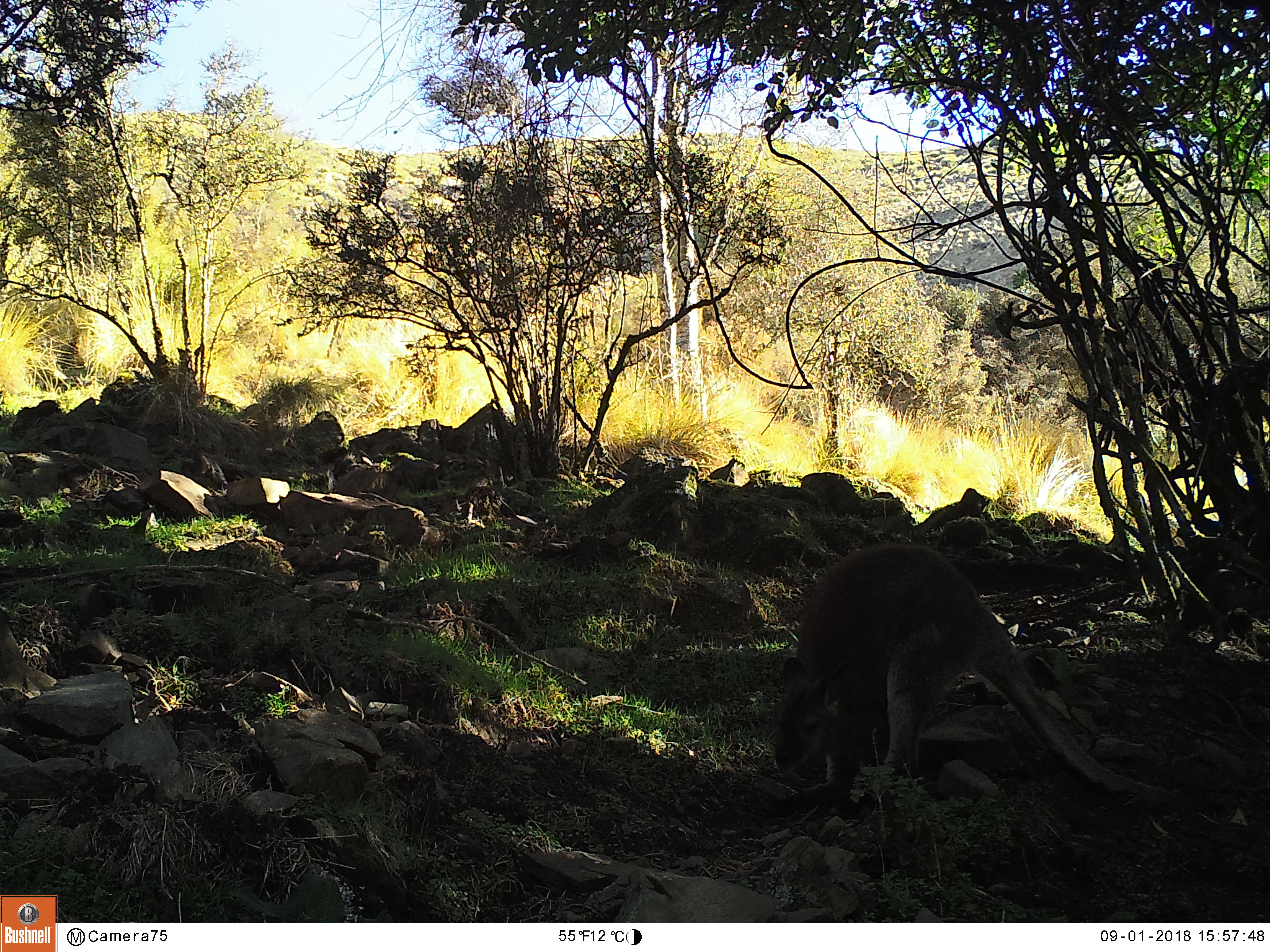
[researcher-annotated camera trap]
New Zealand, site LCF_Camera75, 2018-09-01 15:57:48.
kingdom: Animalia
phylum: Chordata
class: Mammalia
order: Diprotodontia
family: Macropodidae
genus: Notamacropus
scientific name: Notamacropus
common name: wallaby